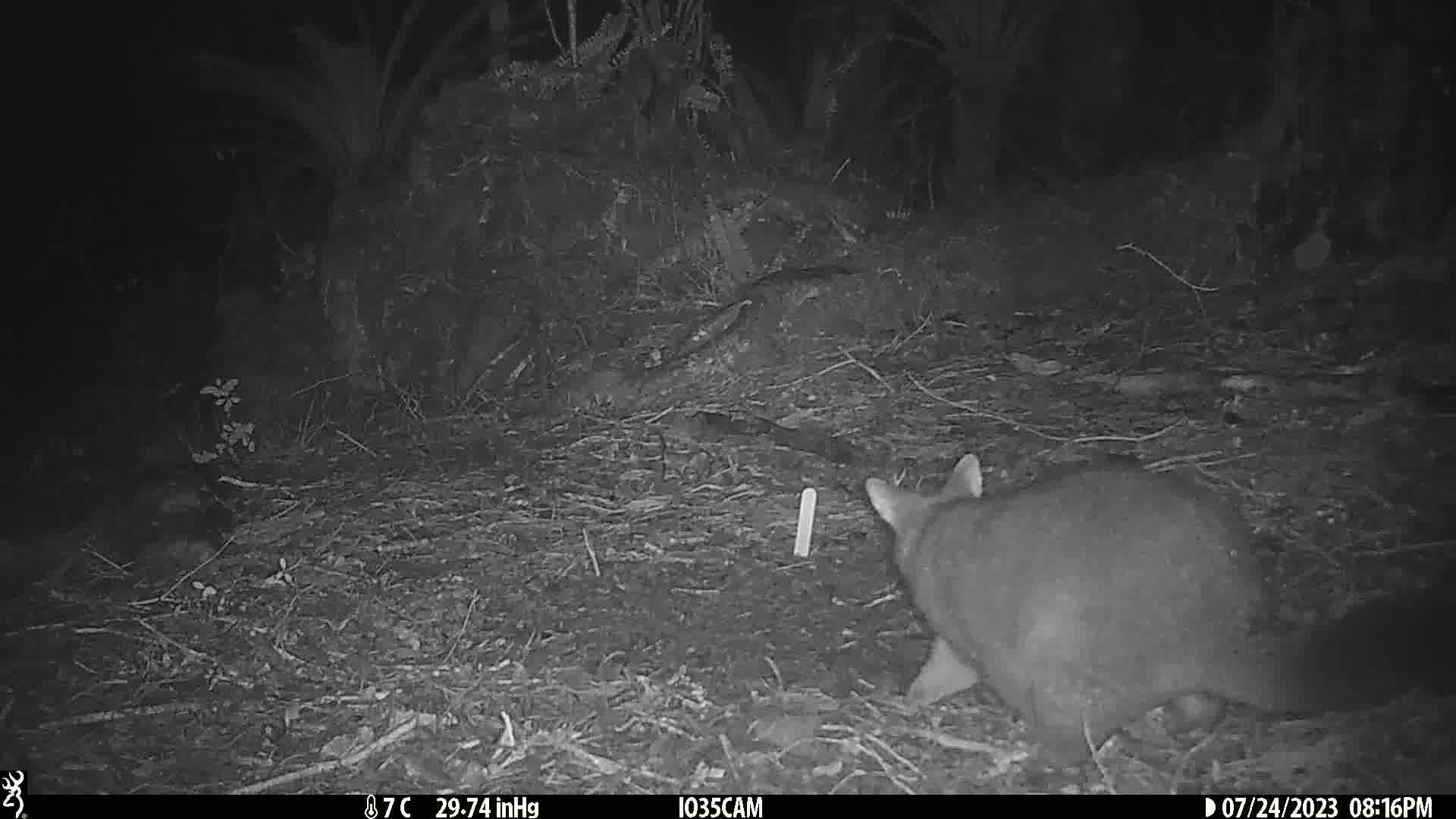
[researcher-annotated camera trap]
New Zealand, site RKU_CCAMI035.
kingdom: Animalia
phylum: Chordata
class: Mammalia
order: Diprotodontia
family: Phalangeridae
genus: Trichosurus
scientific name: Trichosurus vulpecula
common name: common brushtail possum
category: possum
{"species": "possum (common brushtail possum) (Trichosurus vulpecula)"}